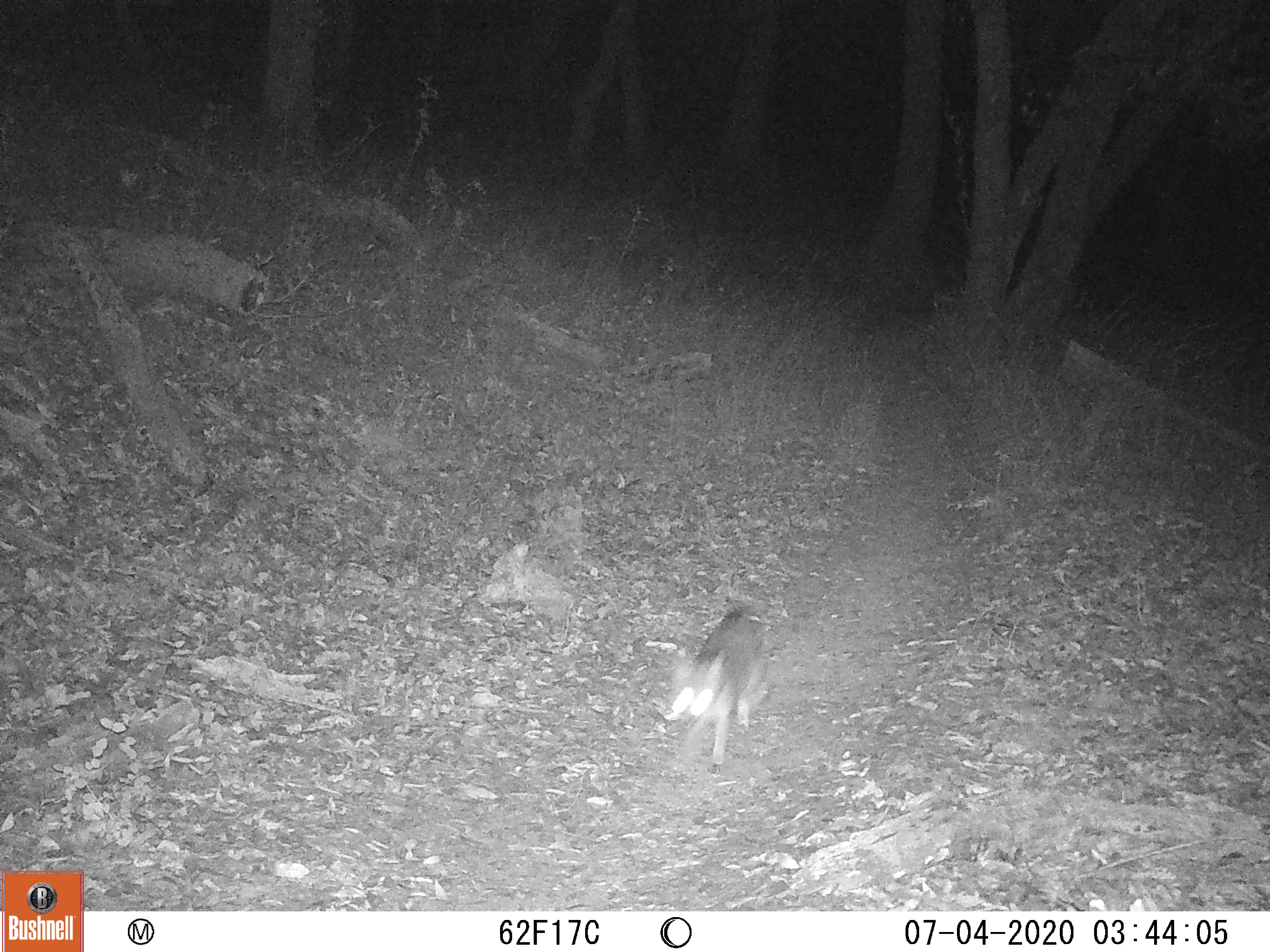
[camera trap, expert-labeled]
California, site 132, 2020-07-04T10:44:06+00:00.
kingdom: Animalia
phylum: Chordata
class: Mammalia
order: Carnivora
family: Canidae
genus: Urocyon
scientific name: Urocyon cinereoargenteus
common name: gray fox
Gray fox (Urocyon cinereoargenteus).